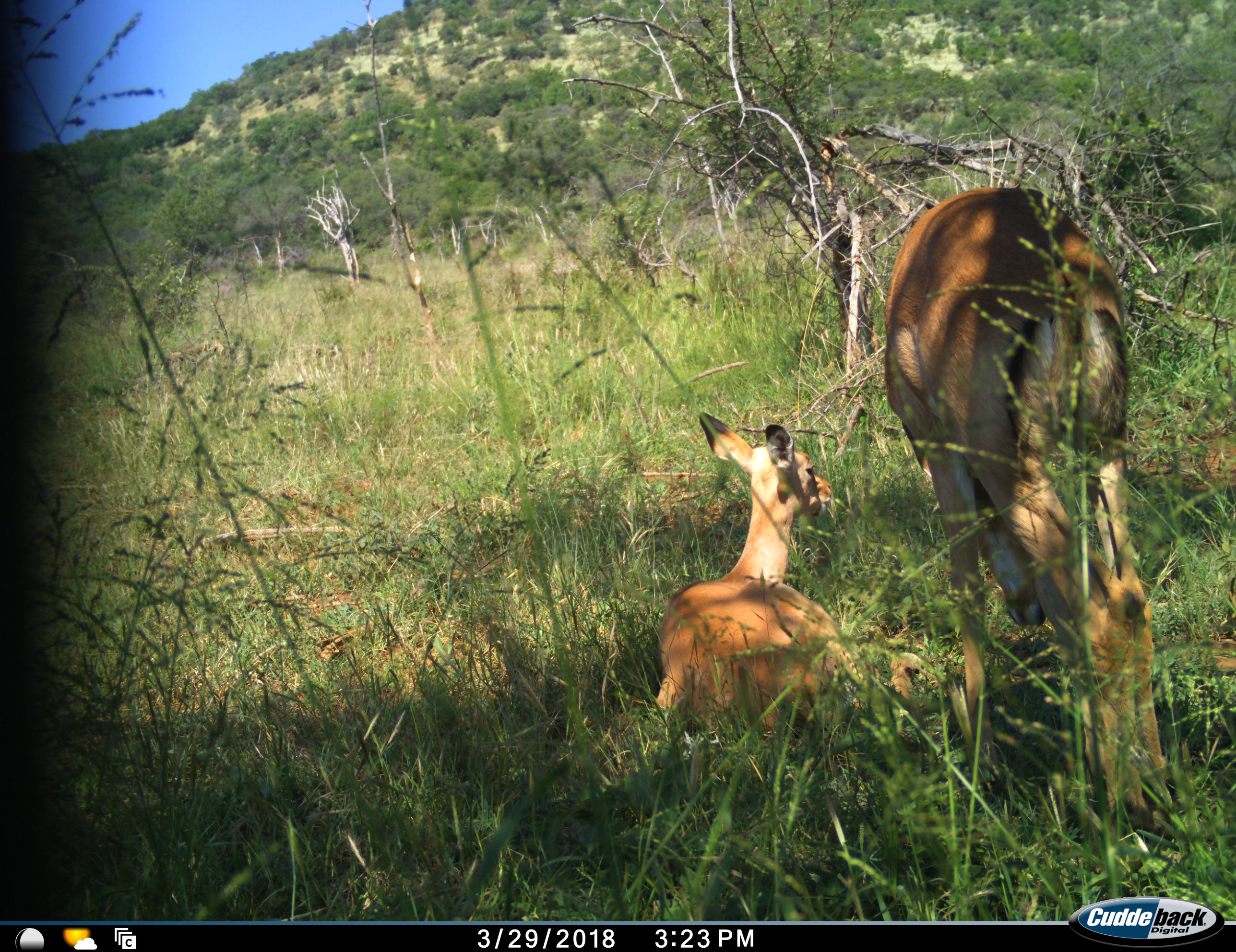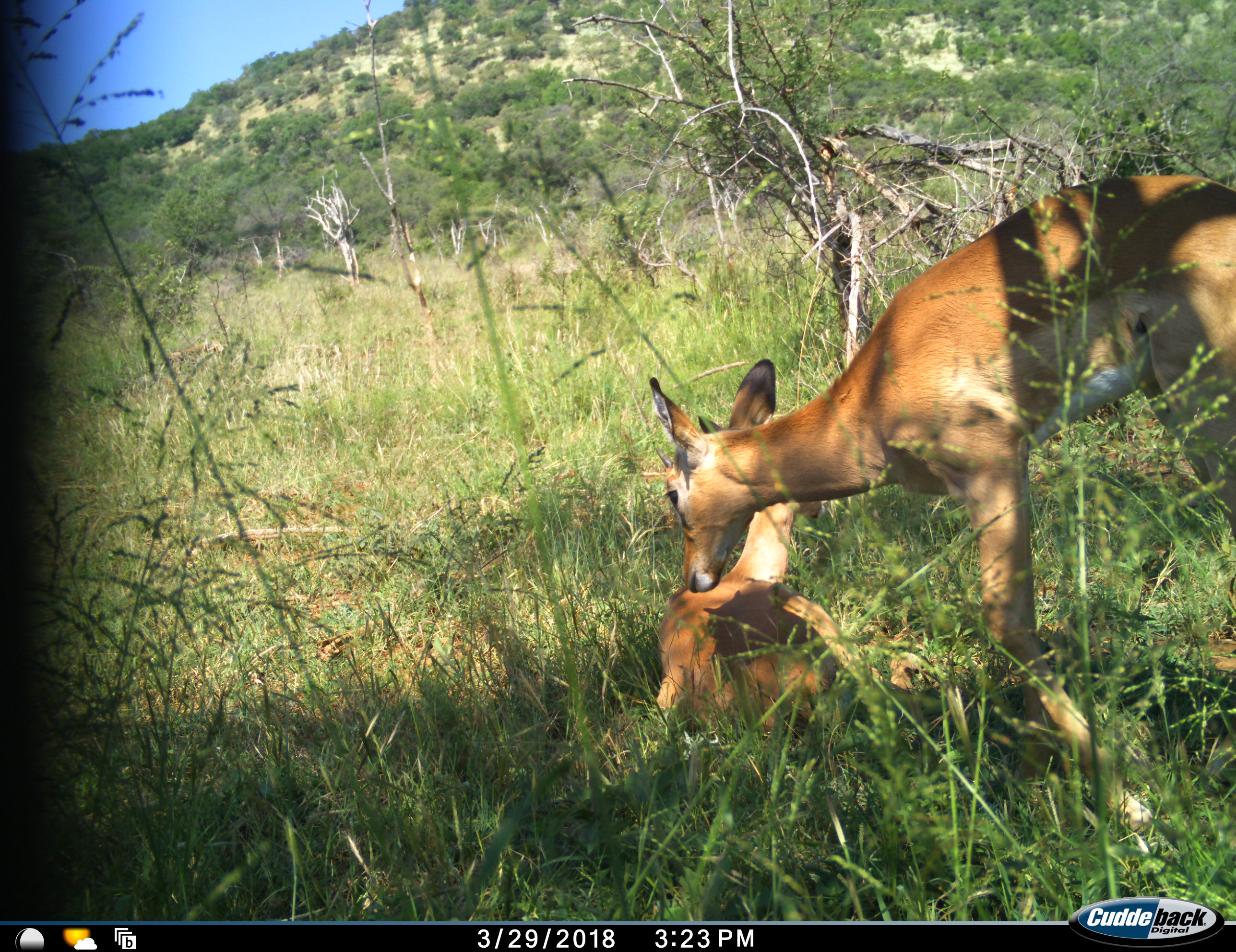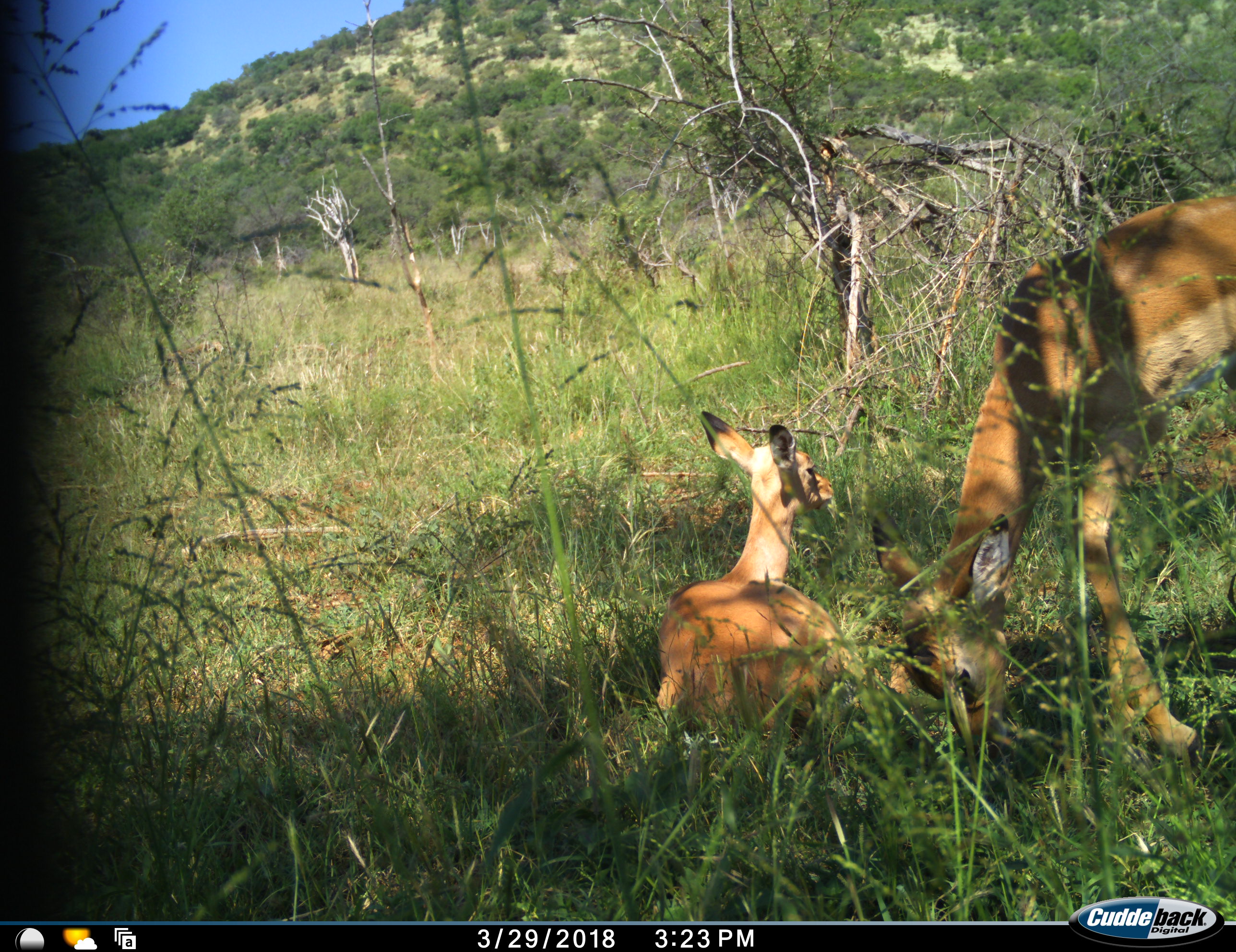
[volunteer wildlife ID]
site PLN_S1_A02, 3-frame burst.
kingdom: Animalia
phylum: Chordata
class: Mammalia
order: Artiodactyla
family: Bovidae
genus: Aepyceros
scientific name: Aepyceros melampus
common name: impala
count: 2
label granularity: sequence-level